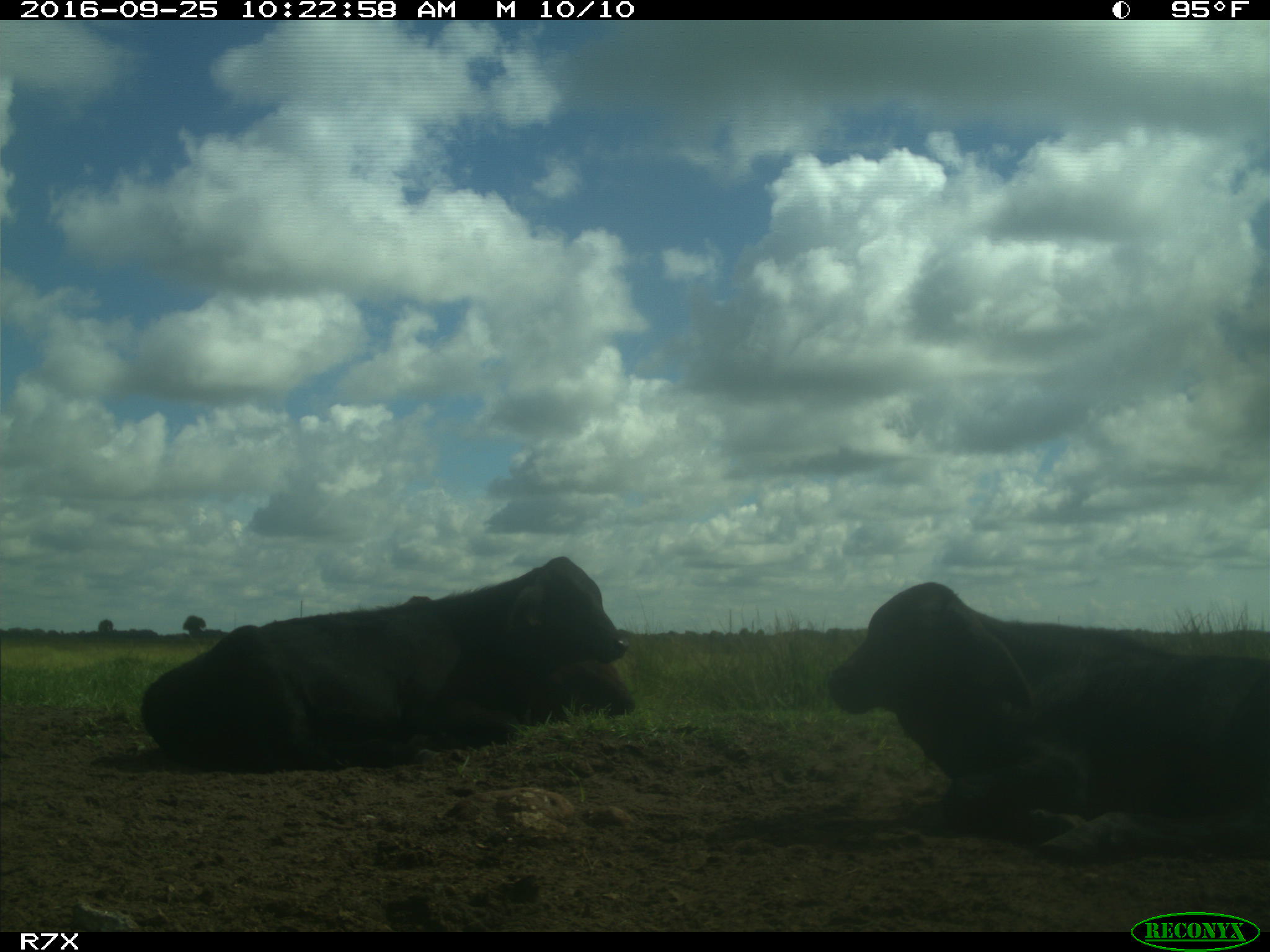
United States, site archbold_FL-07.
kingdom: Animalia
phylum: Chordata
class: Mammalia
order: Artiodactyla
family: Bovidae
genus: Bos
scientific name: Bos taurus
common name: domestic cow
Bos taurus (domestic cow).